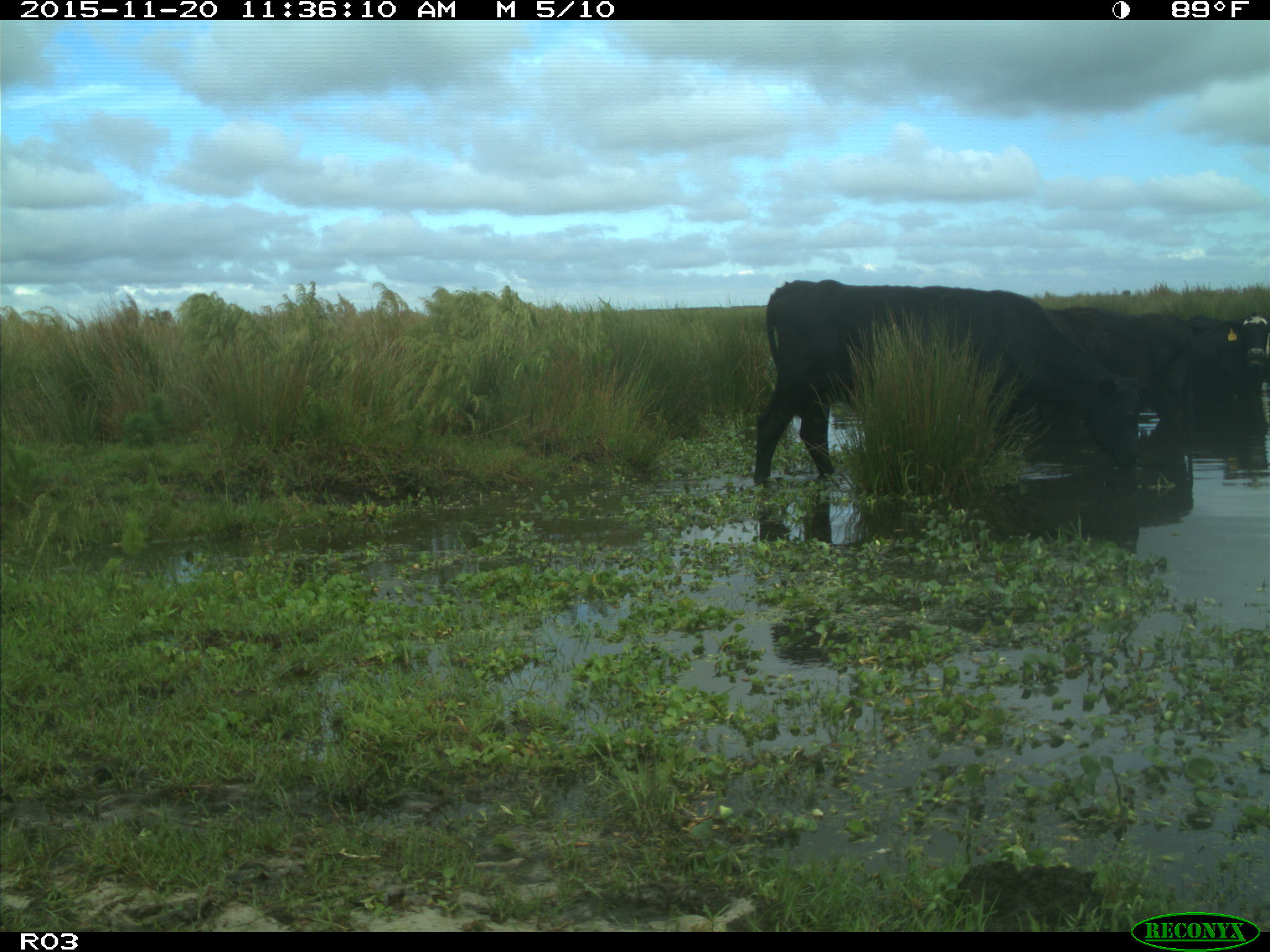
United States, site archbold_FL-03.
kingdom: Animalia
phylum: Chordata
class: Mammalia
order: Artiodactyla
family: Bovidae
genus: Bos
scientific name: Bos taurus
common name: domestic cow